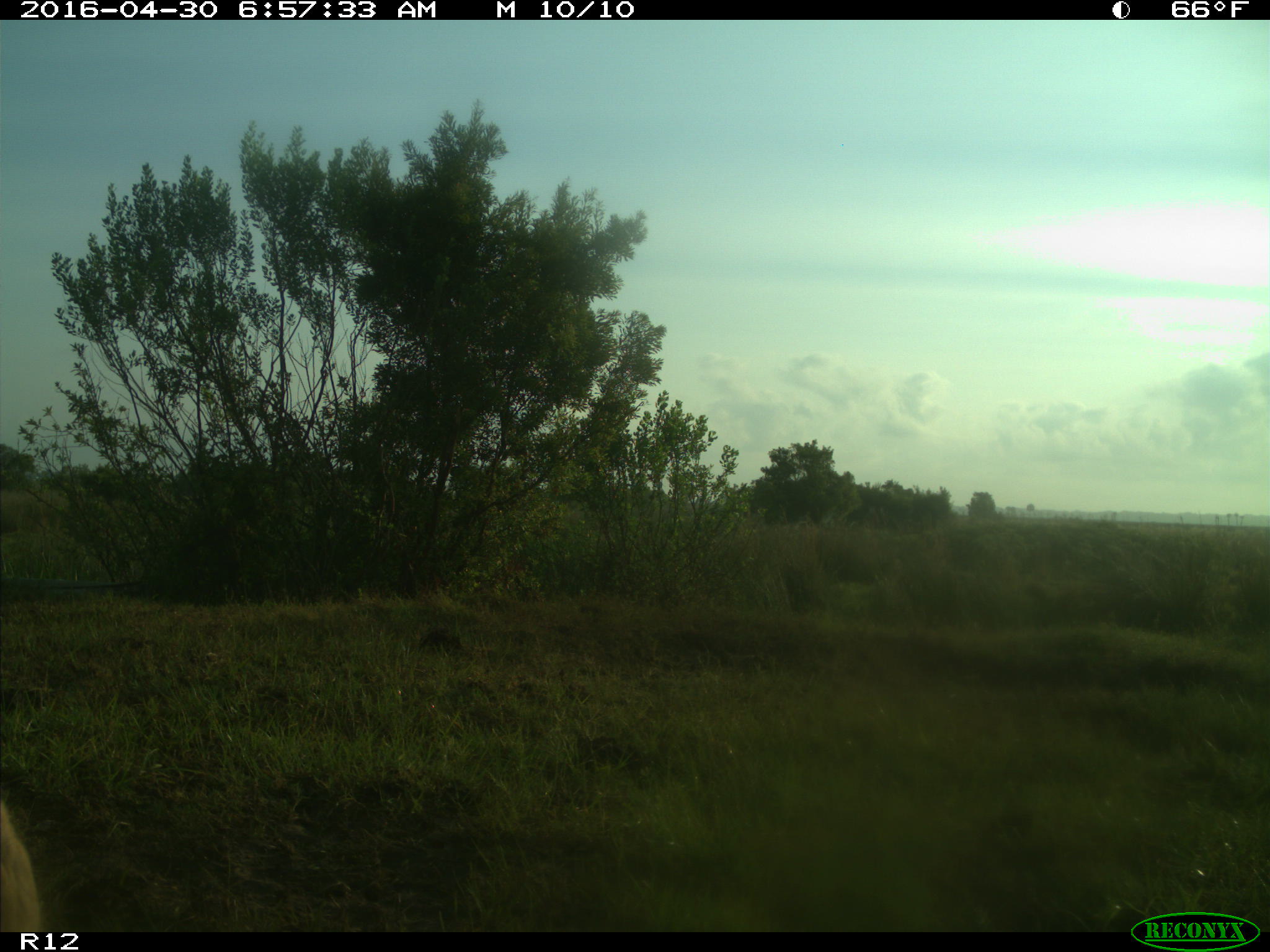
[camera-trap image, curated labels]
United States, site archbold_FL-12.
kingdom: Animalia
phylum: Chordata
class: Mammalia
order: Artiodactyla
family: Bovidae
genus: Bos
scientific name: Bos taurus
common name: domestic cow